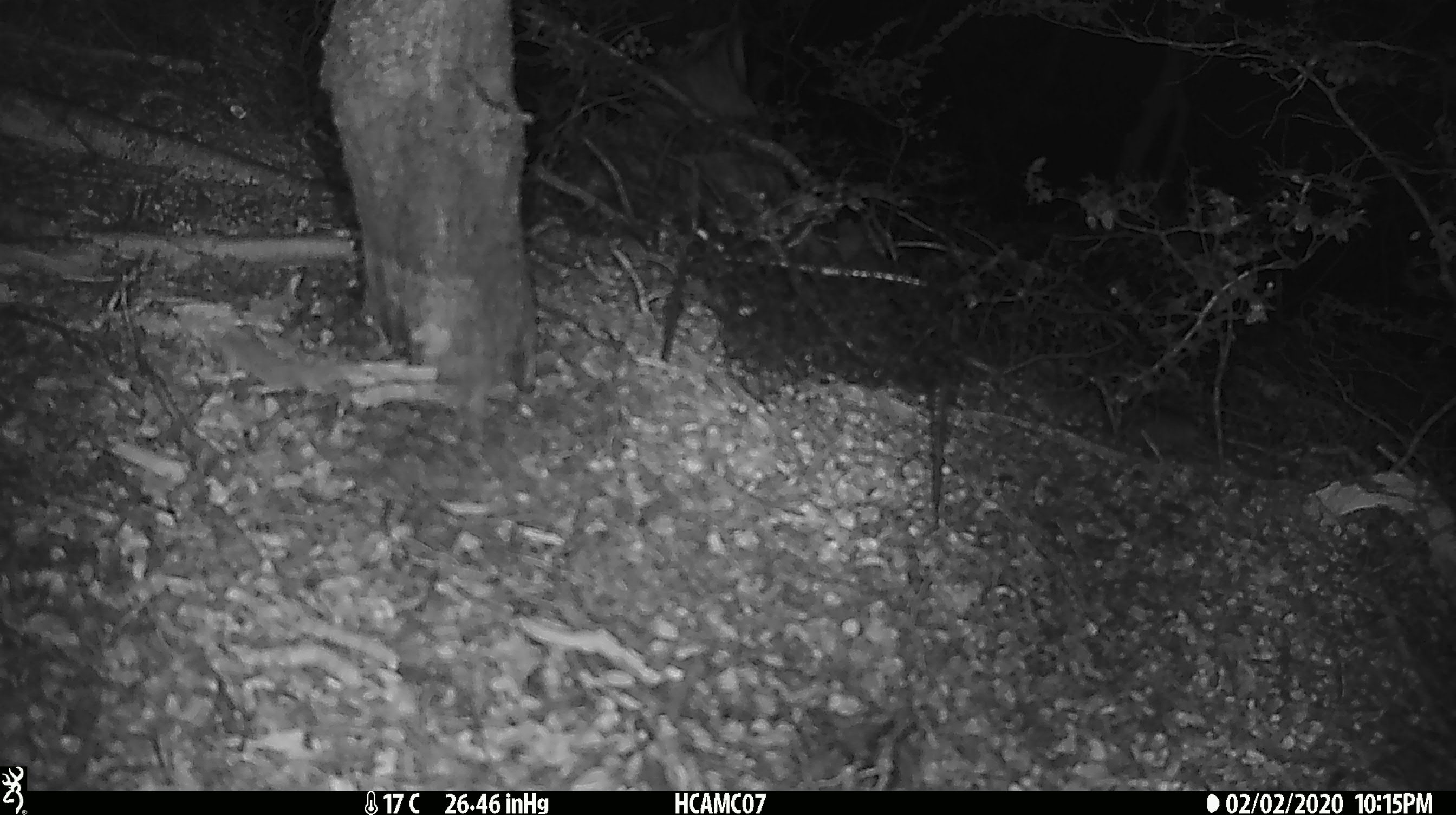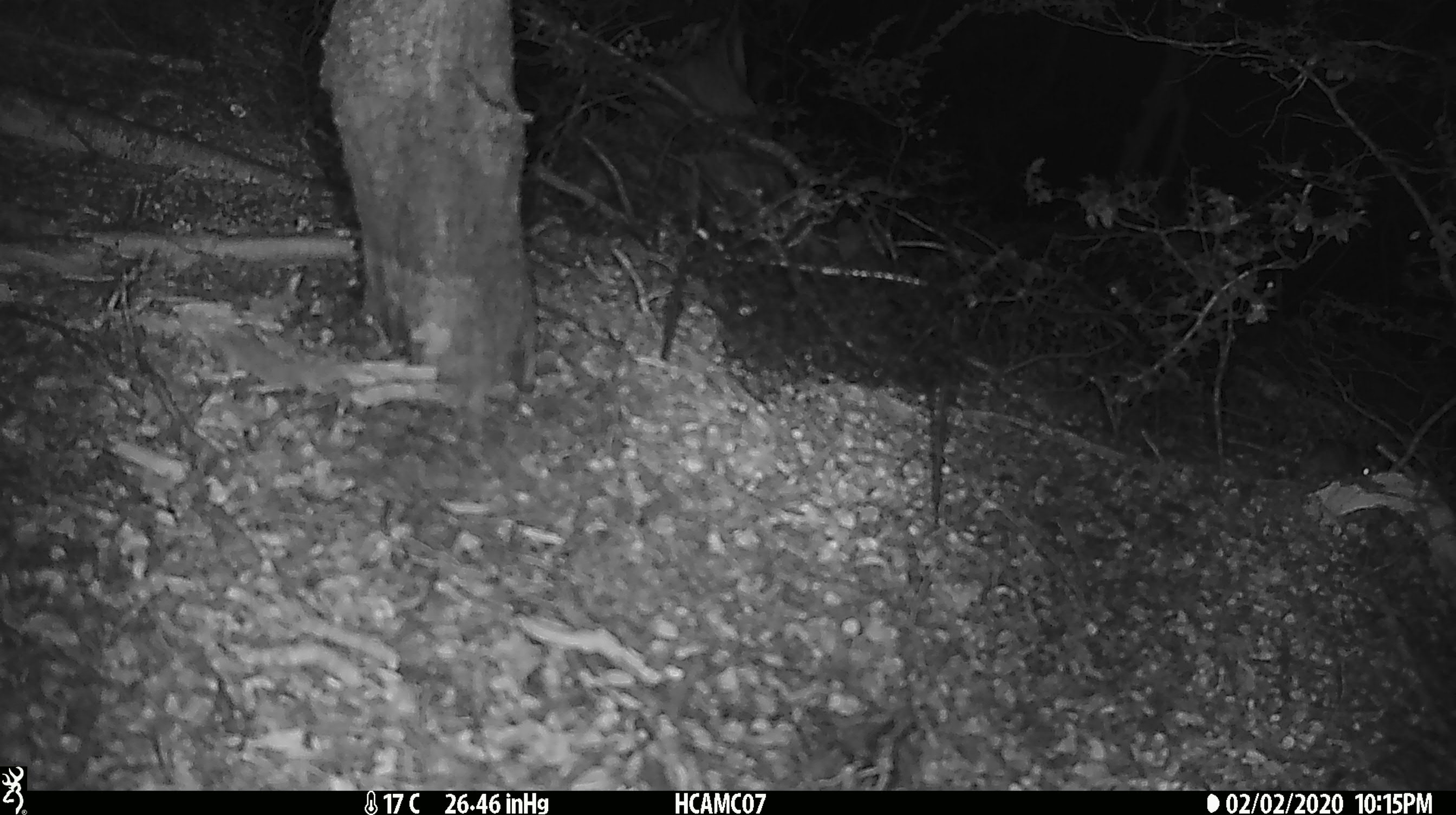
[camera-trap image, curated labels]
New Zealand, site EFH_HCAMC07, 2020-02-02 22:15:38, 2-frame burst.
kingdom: Animalia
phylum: Chordata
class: Mammalia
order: Rodentia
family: Muridae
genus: Mus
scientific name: Mus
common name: mouse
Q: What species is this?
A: Mouse (Mus).